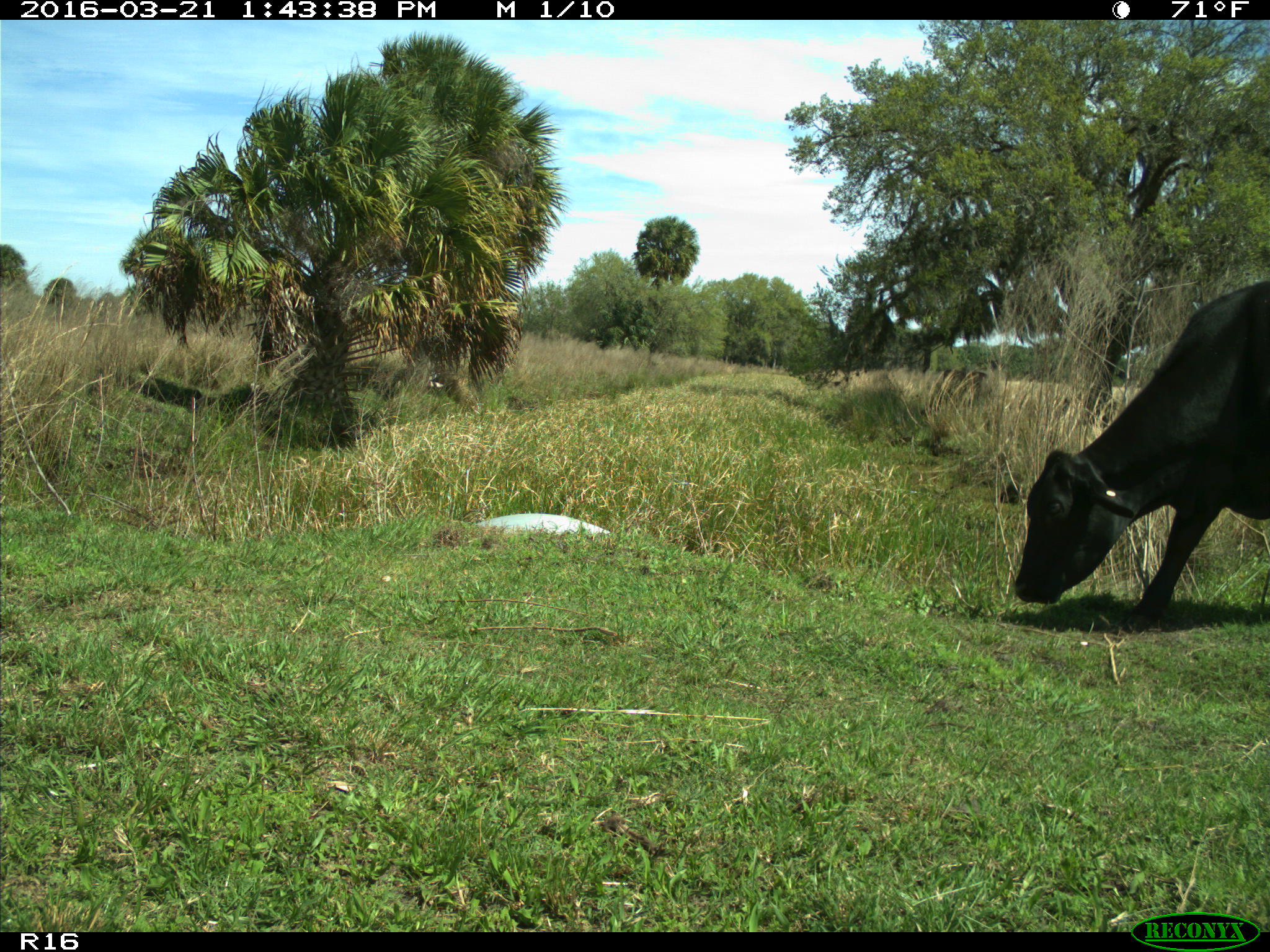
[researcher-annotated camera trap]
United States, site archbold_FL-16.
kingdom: Animalia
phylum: Chordata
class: Mammalia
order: Artiodactyla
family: Bovidae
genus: Bos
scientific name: Bos taurus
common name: domestic cow